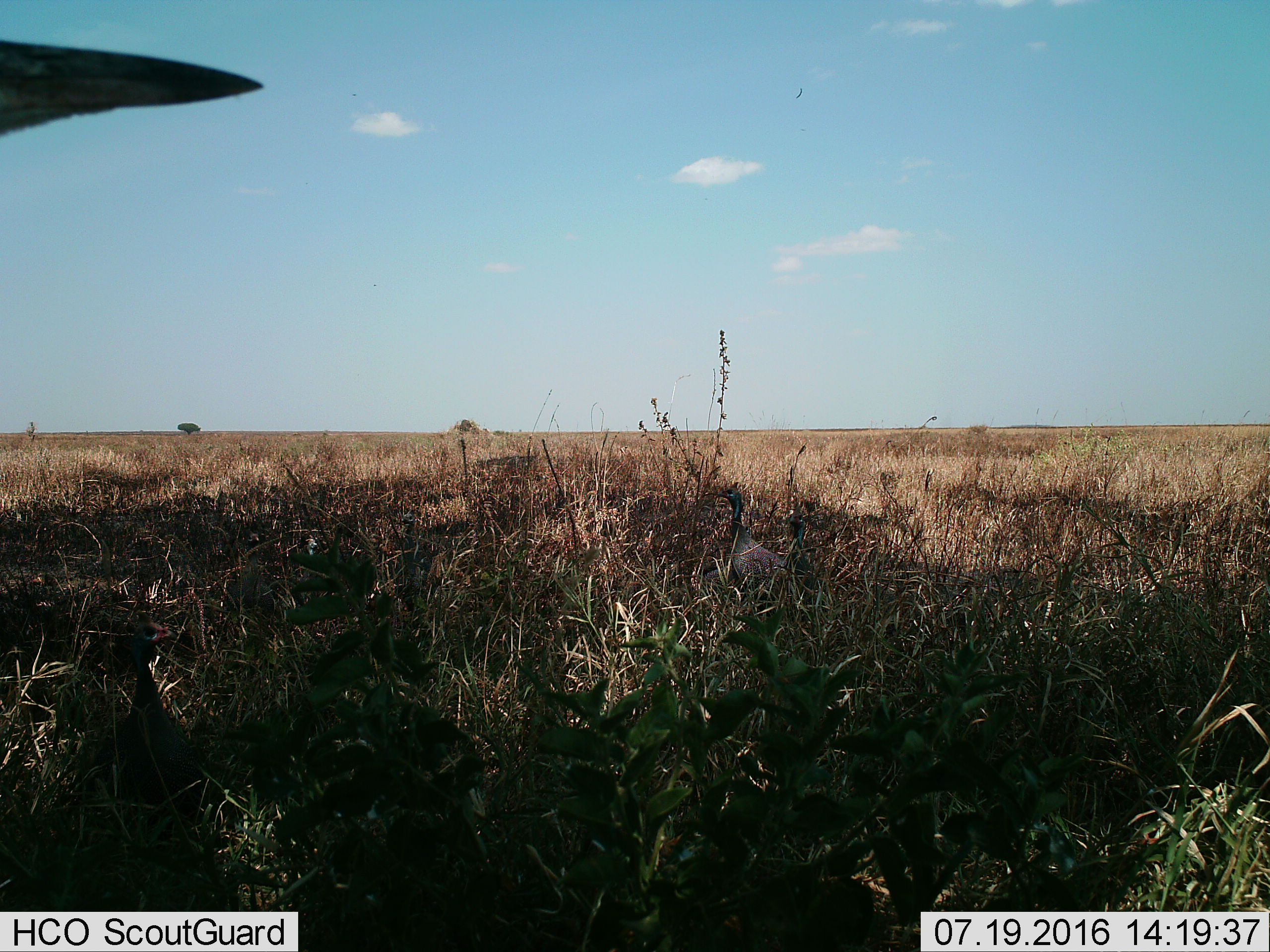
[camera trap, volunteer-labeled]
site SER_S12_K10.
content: unidentified animal